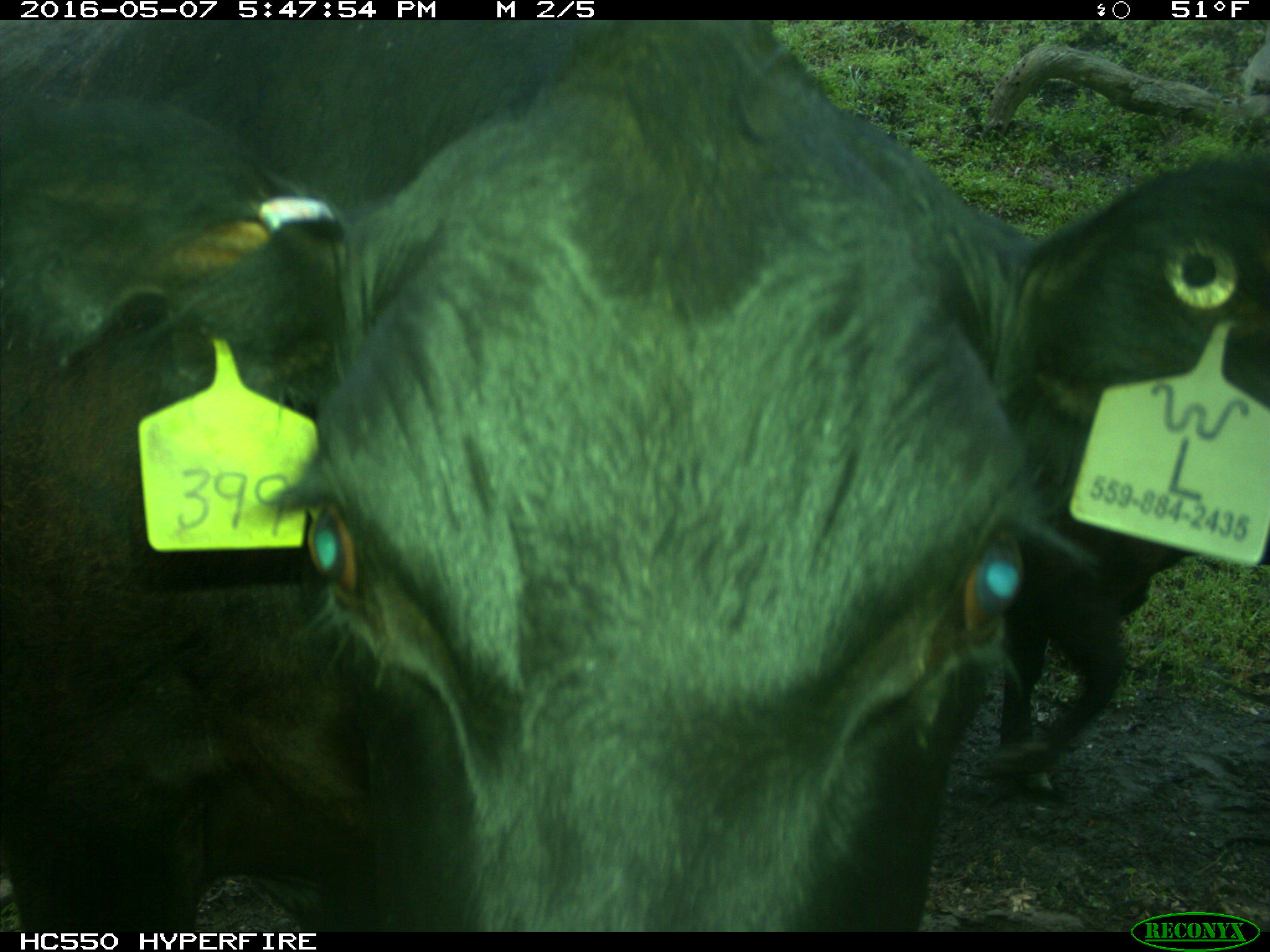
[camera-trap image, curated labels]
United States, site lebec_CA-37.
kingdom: Animalia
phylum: Chordata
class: Mammalia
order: Artiodactyla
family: Bovidae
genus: Bos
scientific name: Bos taurus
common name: domestic cow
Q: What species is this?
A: Bos taurus (domestic cow).